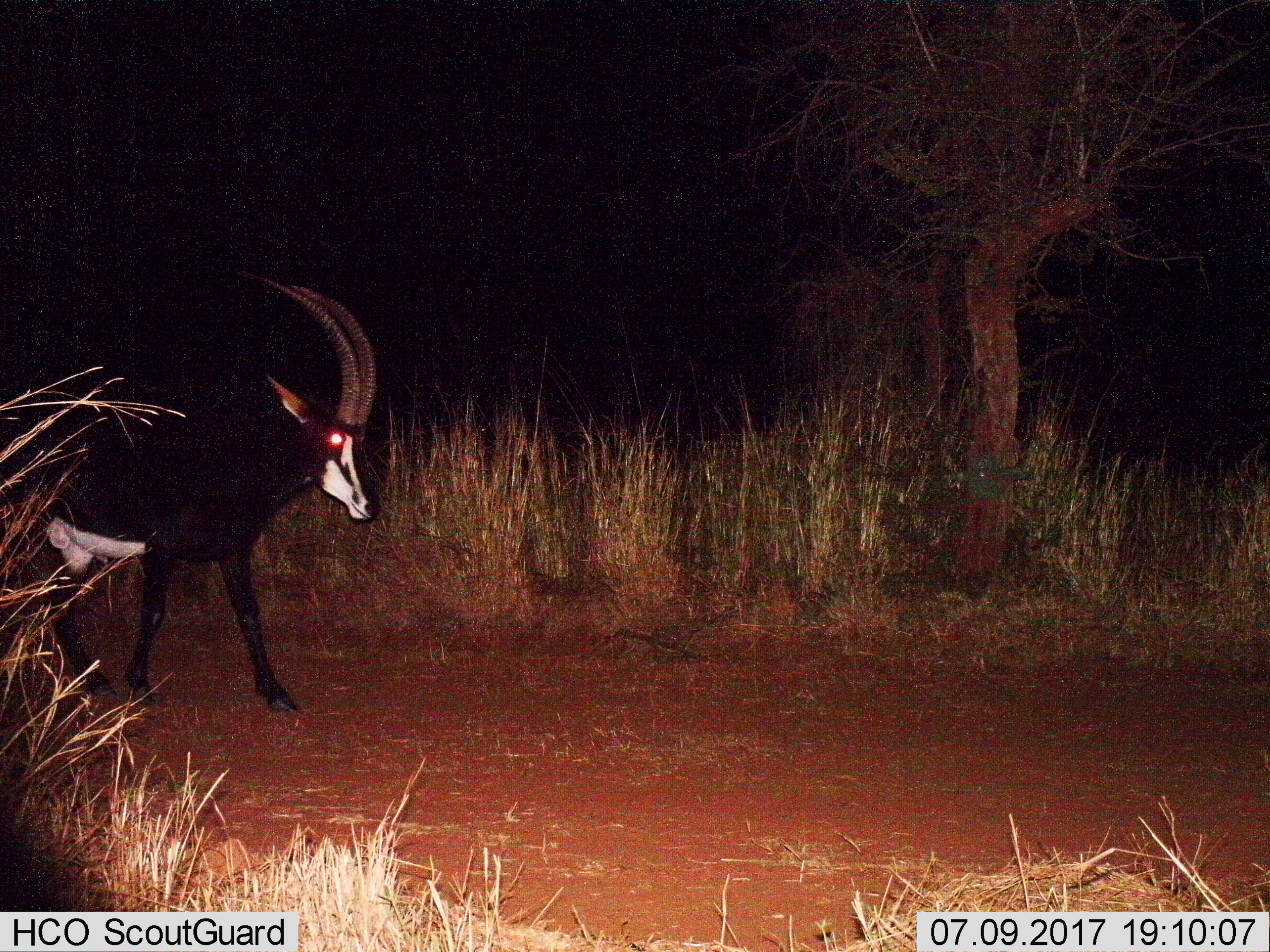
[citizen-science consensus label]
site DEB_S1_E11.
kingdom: Animalia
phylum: Chordata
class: Mammalia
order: Artiodactyla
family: Bovidae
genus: Hippotragus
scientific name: Hippotragus niger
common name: sable antelope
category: sable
Sable (sable antelope) (Hippotragus niger), count 1. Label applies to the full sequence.